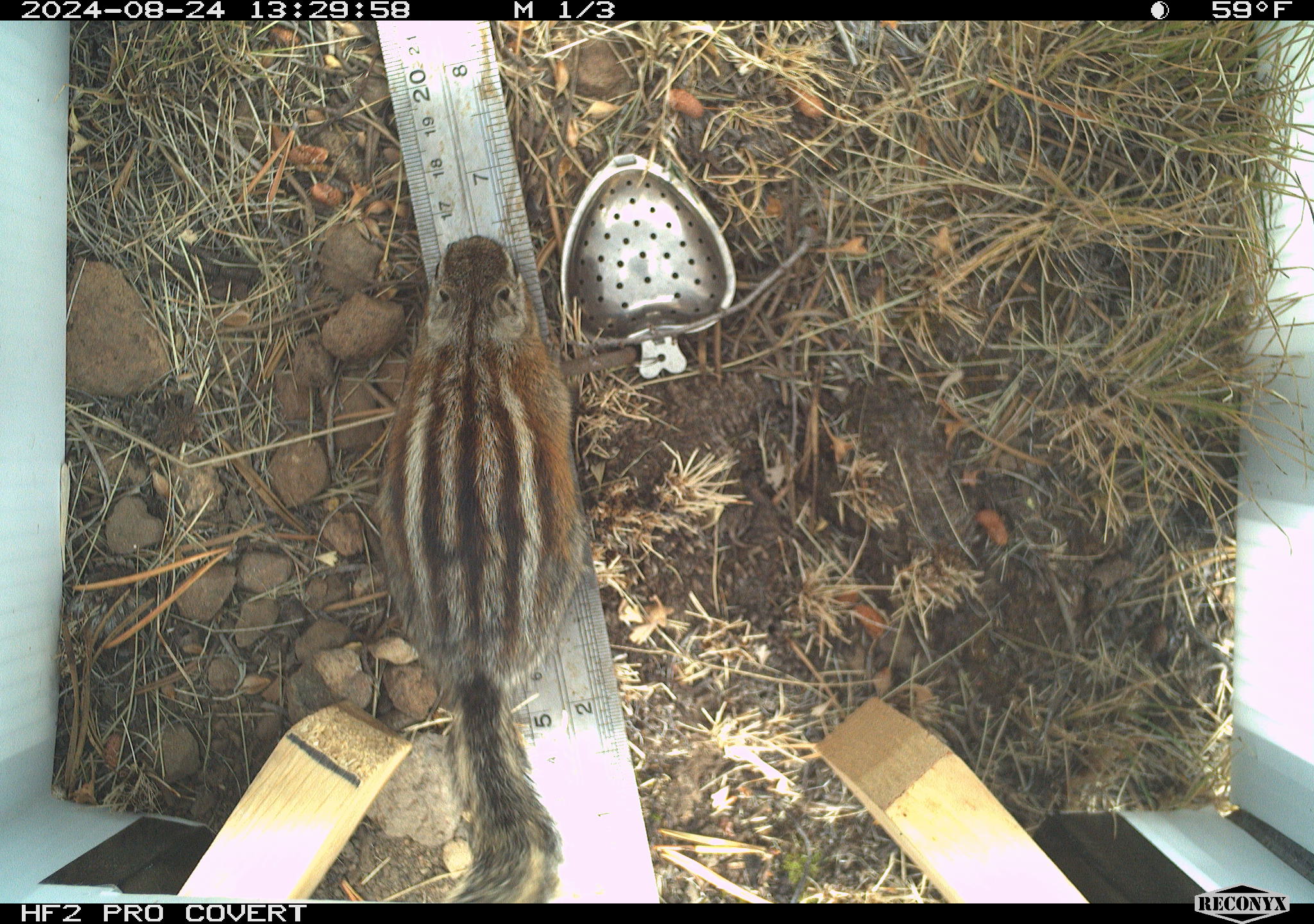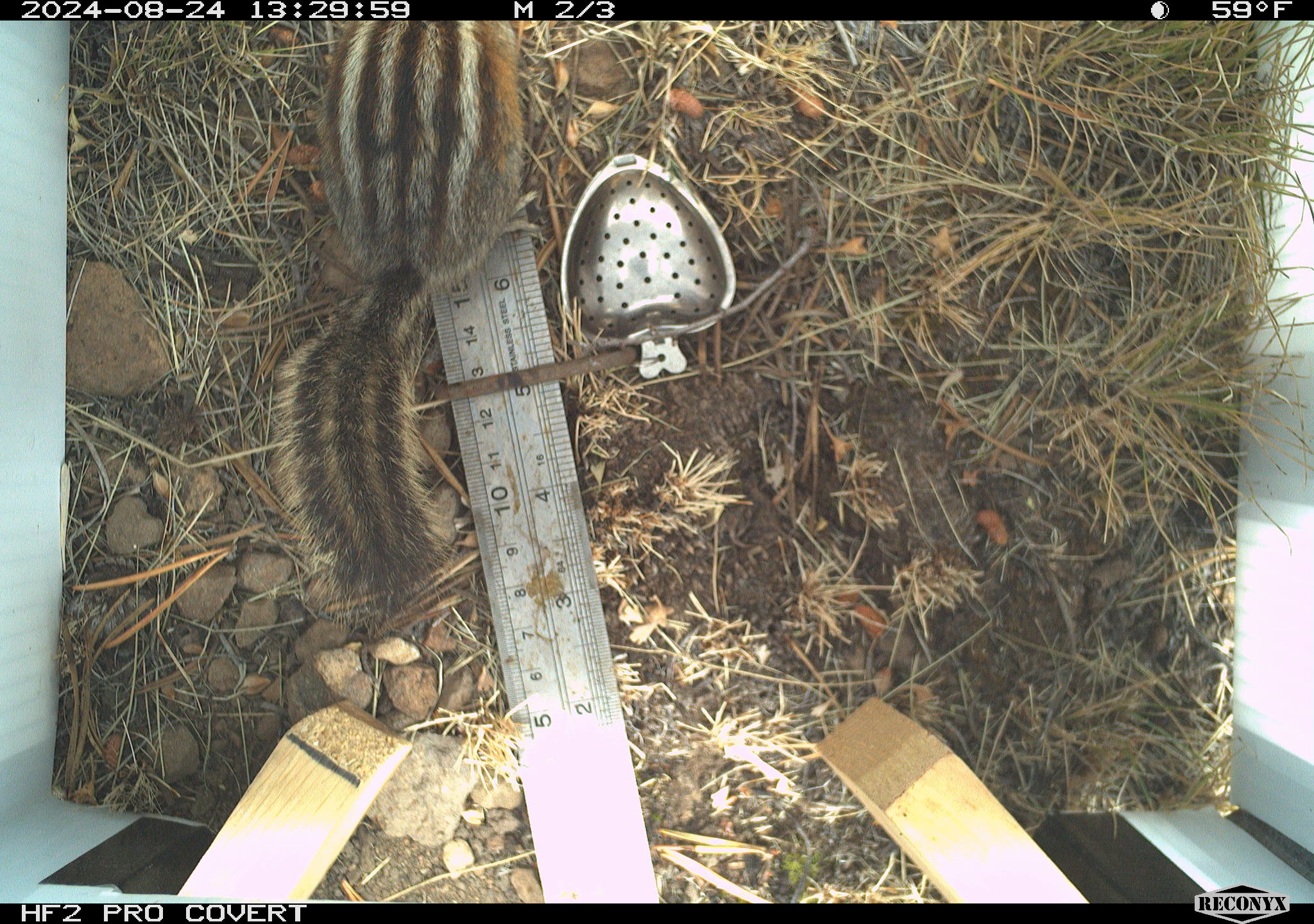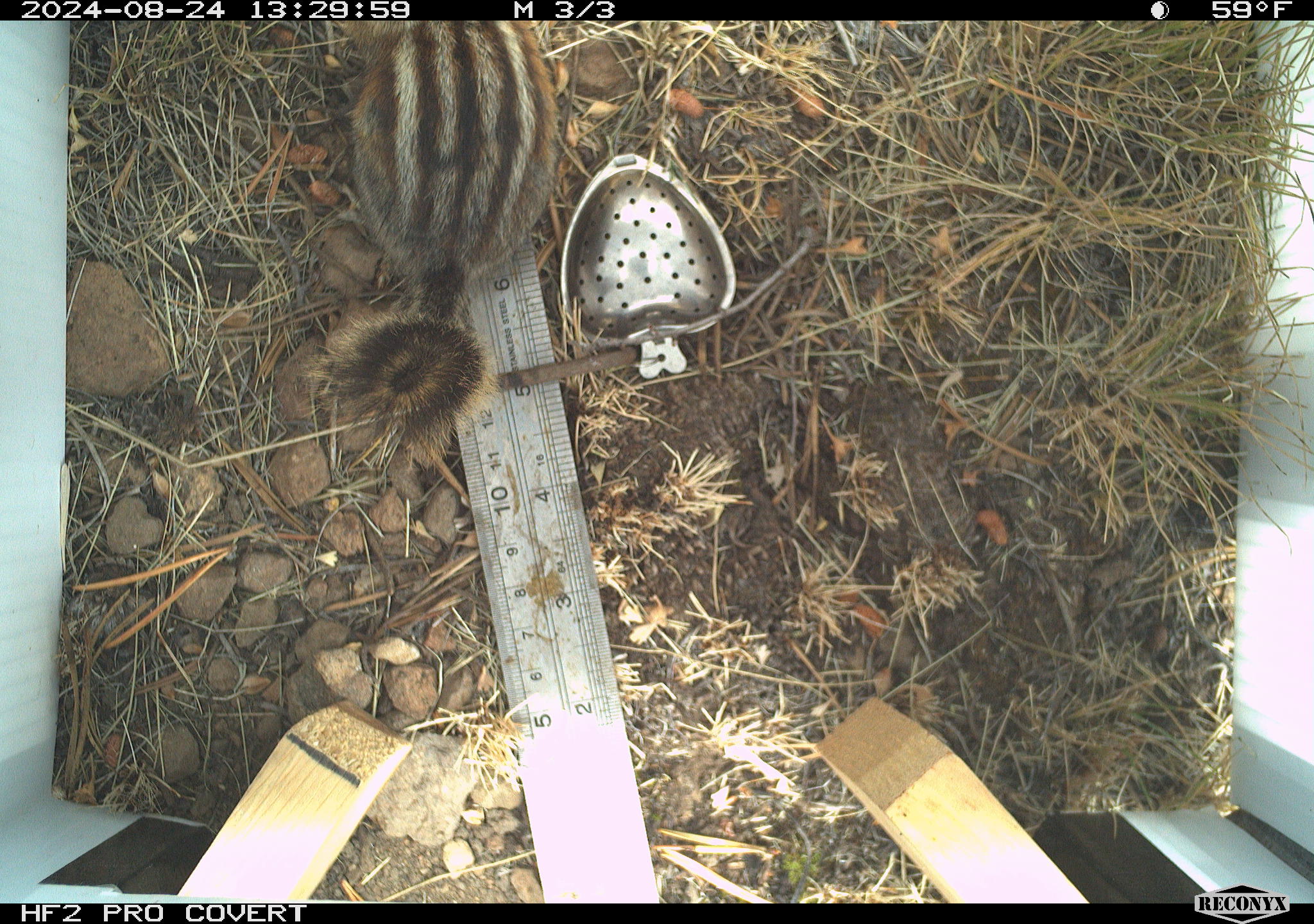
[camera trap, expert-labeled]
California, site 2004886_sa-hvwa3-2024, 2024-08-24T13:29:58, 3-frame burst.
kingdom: Animalia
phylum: Chordata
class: Mammalia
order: Rodentia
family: Sciuridae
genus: Neotamias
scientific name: Neotamias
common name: western chipmunks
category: neotamias species